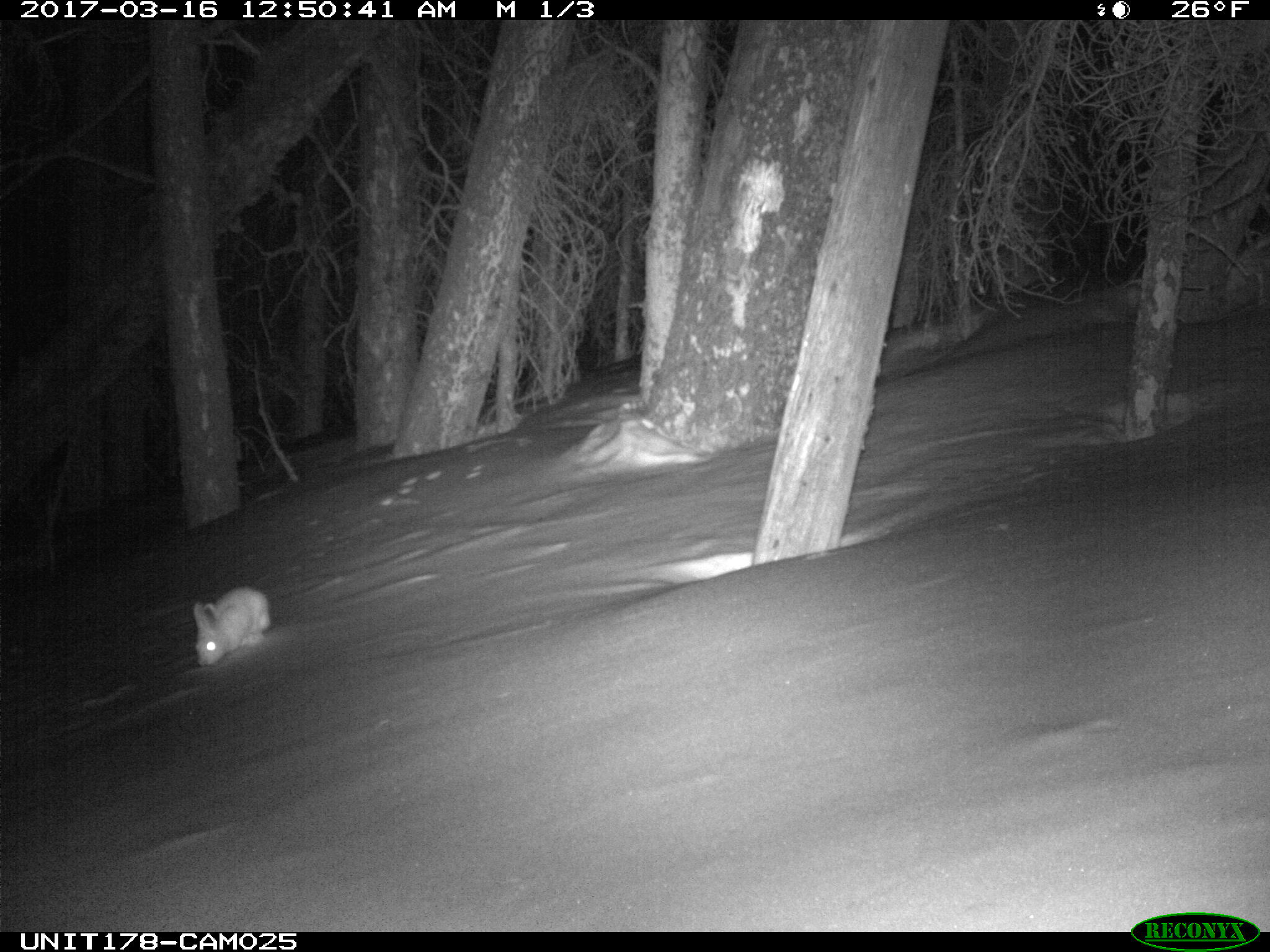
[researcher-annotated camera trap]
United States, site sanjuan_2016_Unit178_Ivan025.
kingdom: Animalia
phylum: Chordata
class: Mammalia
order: Lagomorpha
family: Leporidae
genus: Lepus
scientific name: Lepus americanus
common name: snowshoe hare